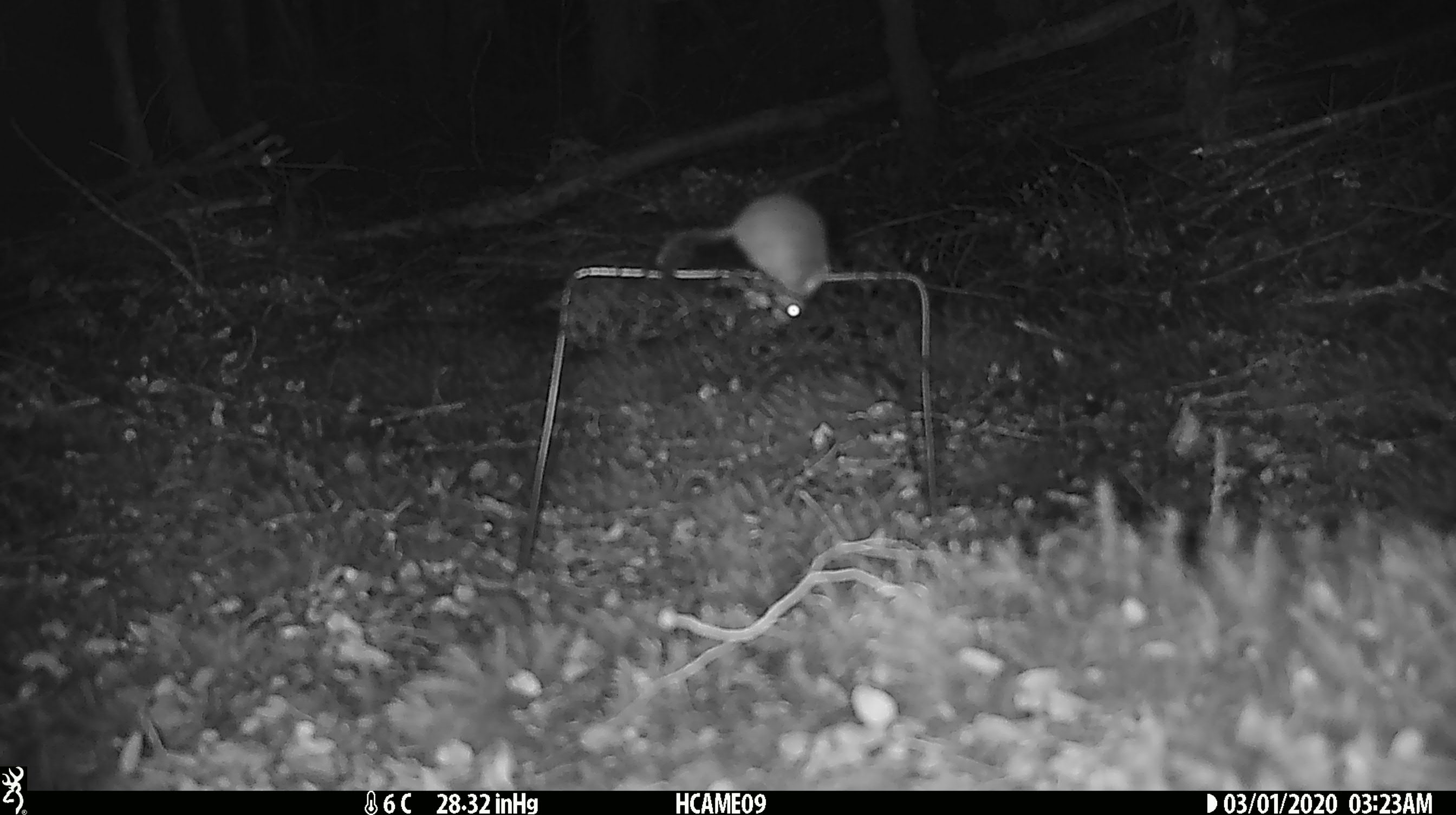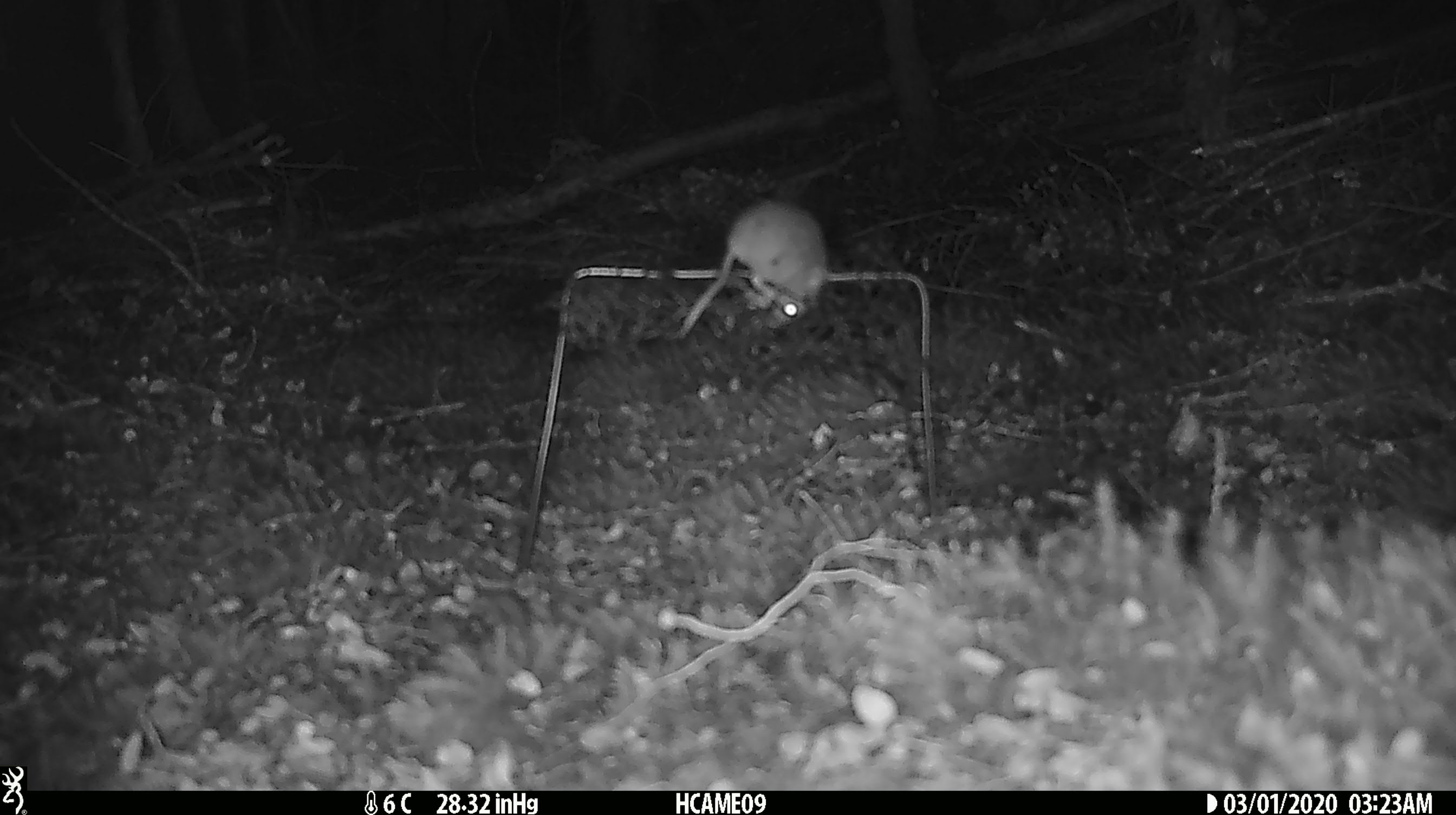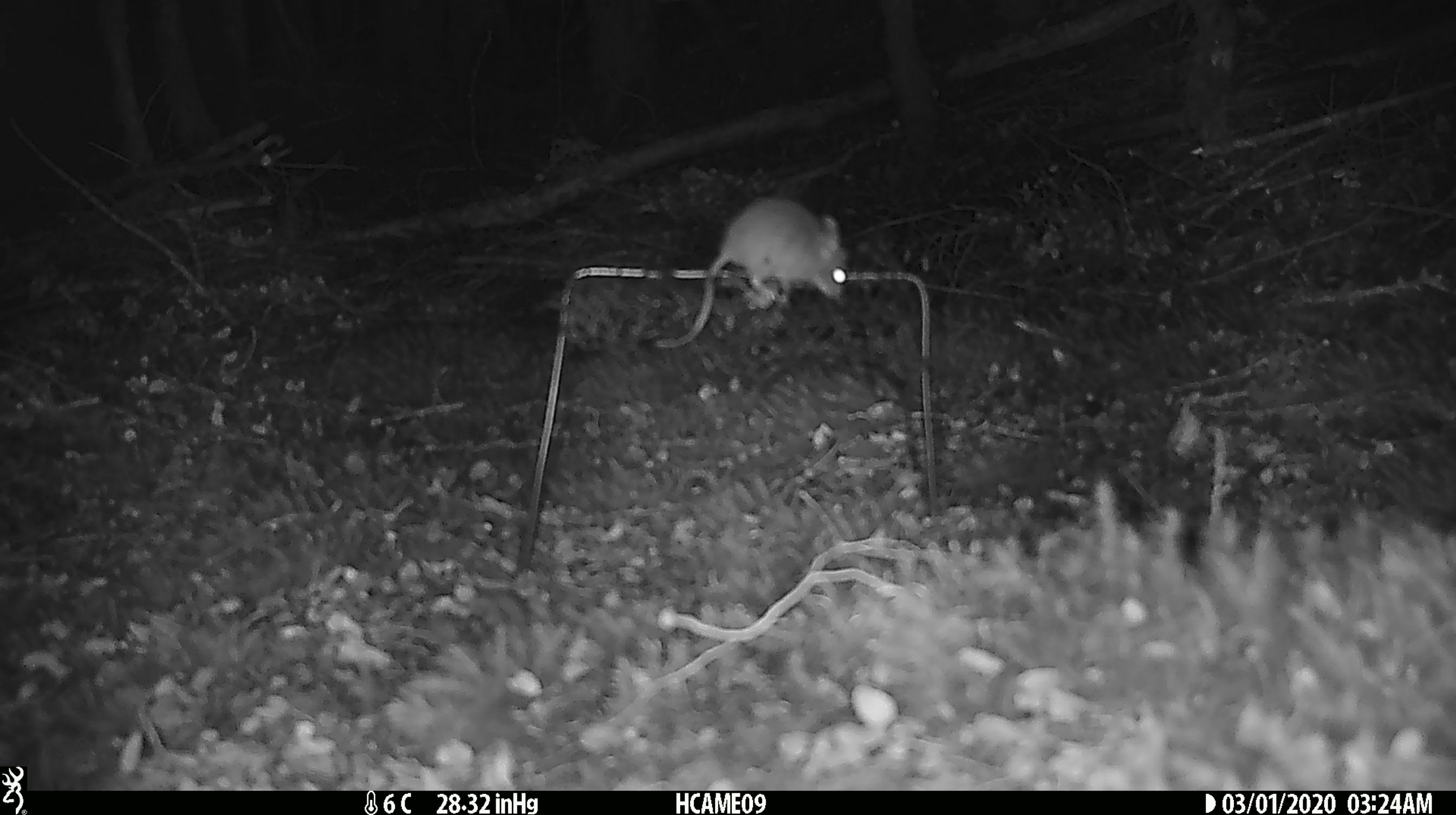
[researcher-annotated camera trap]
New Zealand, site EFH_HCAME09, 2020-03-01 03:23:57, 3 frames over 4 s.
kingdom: Animalia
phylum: Chordata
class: Mammalia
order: Rodentia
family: Muridae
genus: Mus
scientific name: Mus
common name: mouse